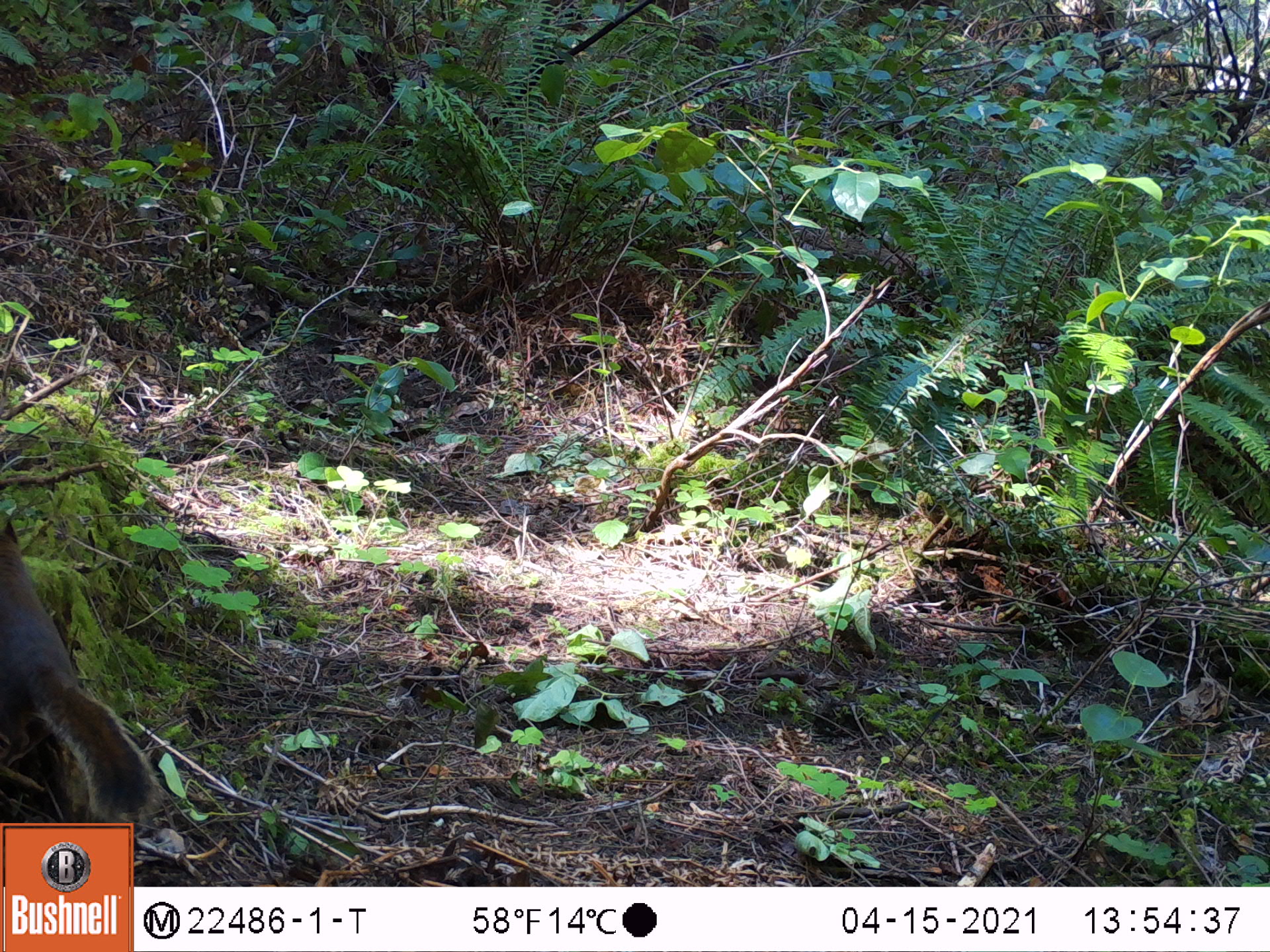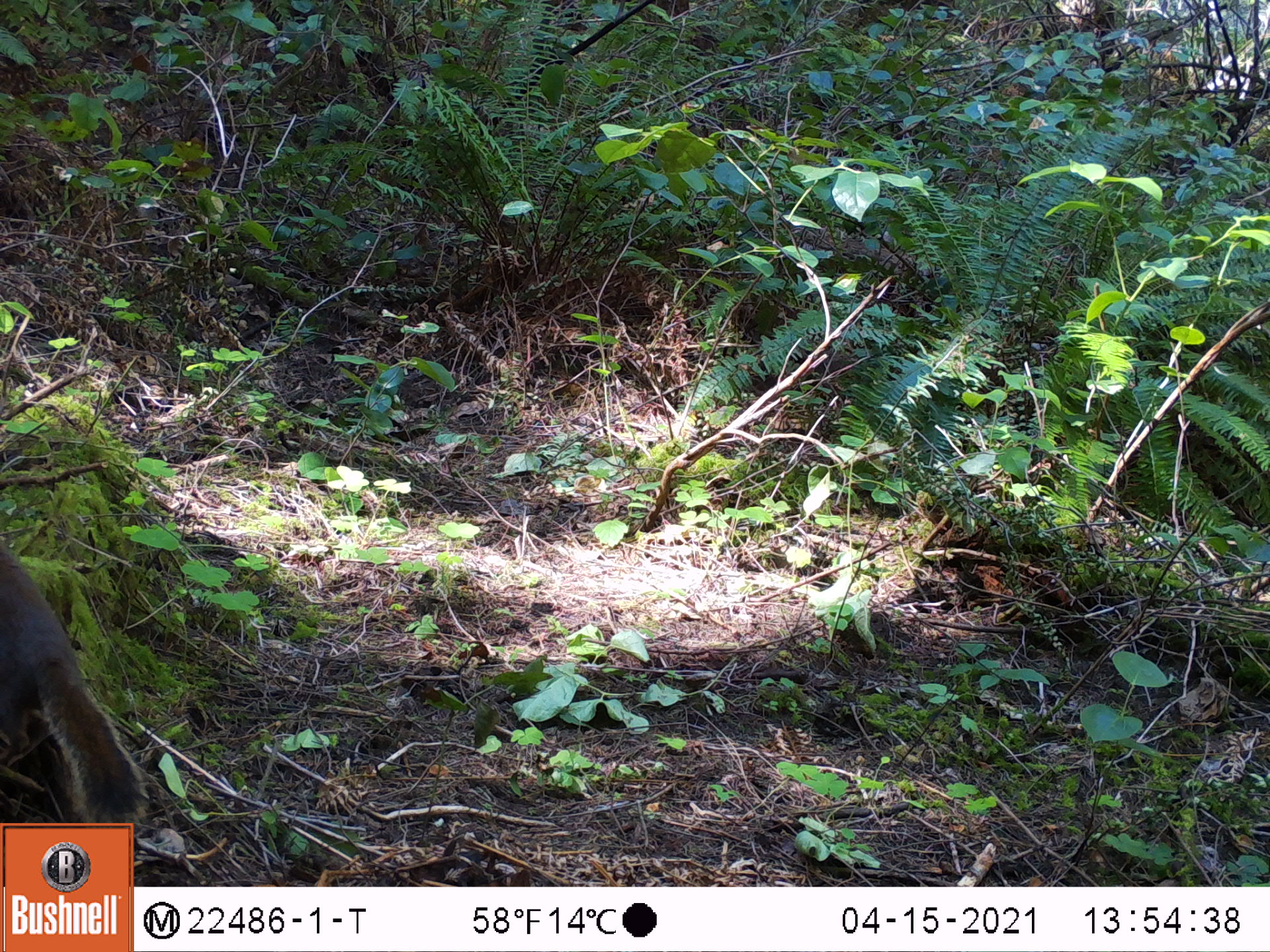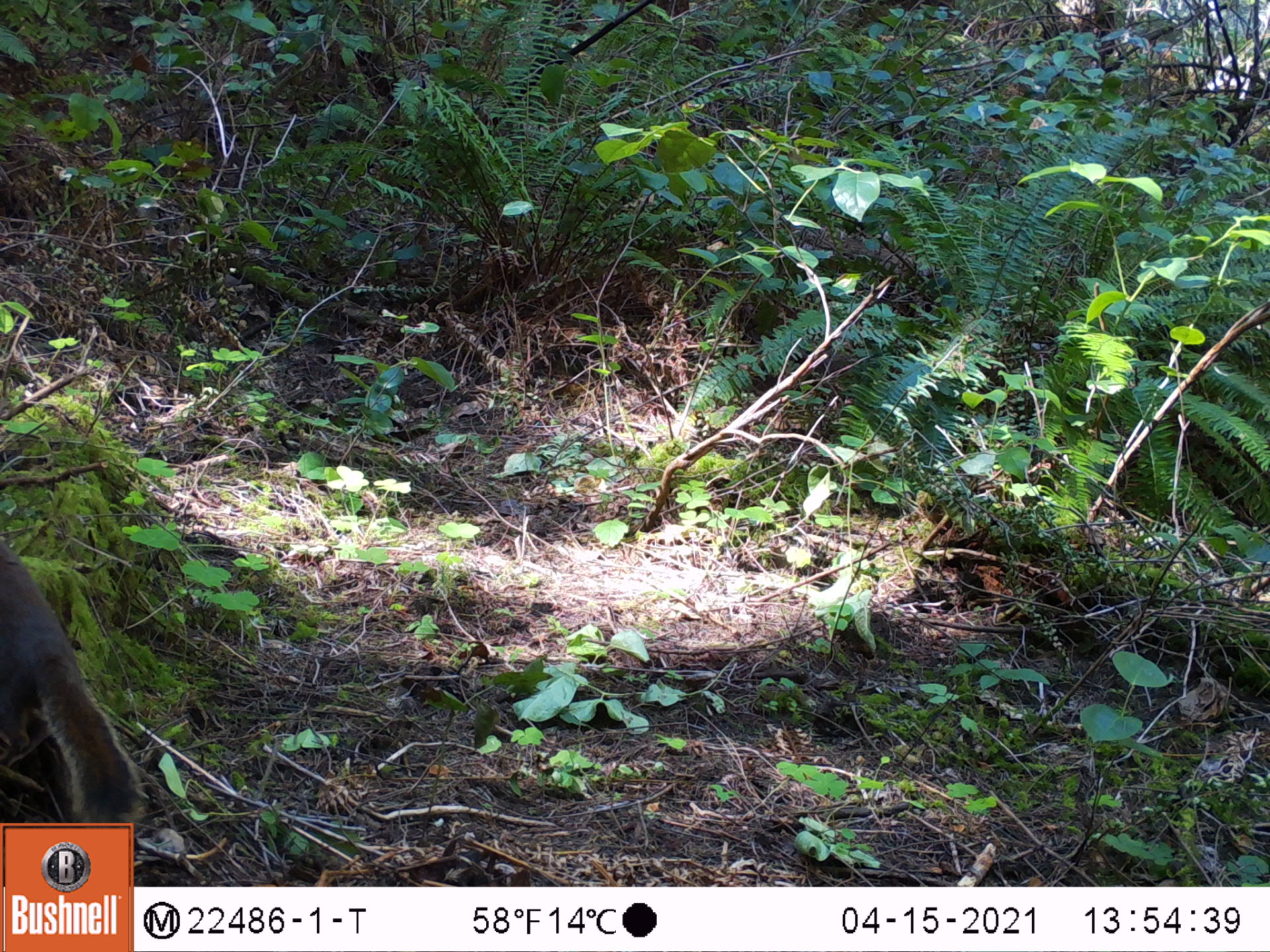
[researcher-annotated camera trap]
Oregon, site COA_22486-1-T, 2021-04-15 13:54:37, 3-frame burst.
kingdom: Animalia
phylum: Chordata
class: Mammalia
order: Rodentia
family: Sciuridae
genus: Tamiasciurus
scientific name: Tamiasciurus douglasii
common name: douglas squirrel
Douglas squirrel (Tamiasciurus douglasii).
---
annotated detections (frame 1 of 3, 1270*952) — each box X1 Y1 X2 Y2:
douglas squirrel: 0 509 166 815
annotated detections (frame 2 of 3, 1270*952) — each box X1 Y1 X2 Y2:
douglas squirrel: 0 541 153 820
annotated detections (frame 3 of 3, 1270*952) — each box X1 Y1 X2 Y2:
douglas squirrel: 0 522 150 819